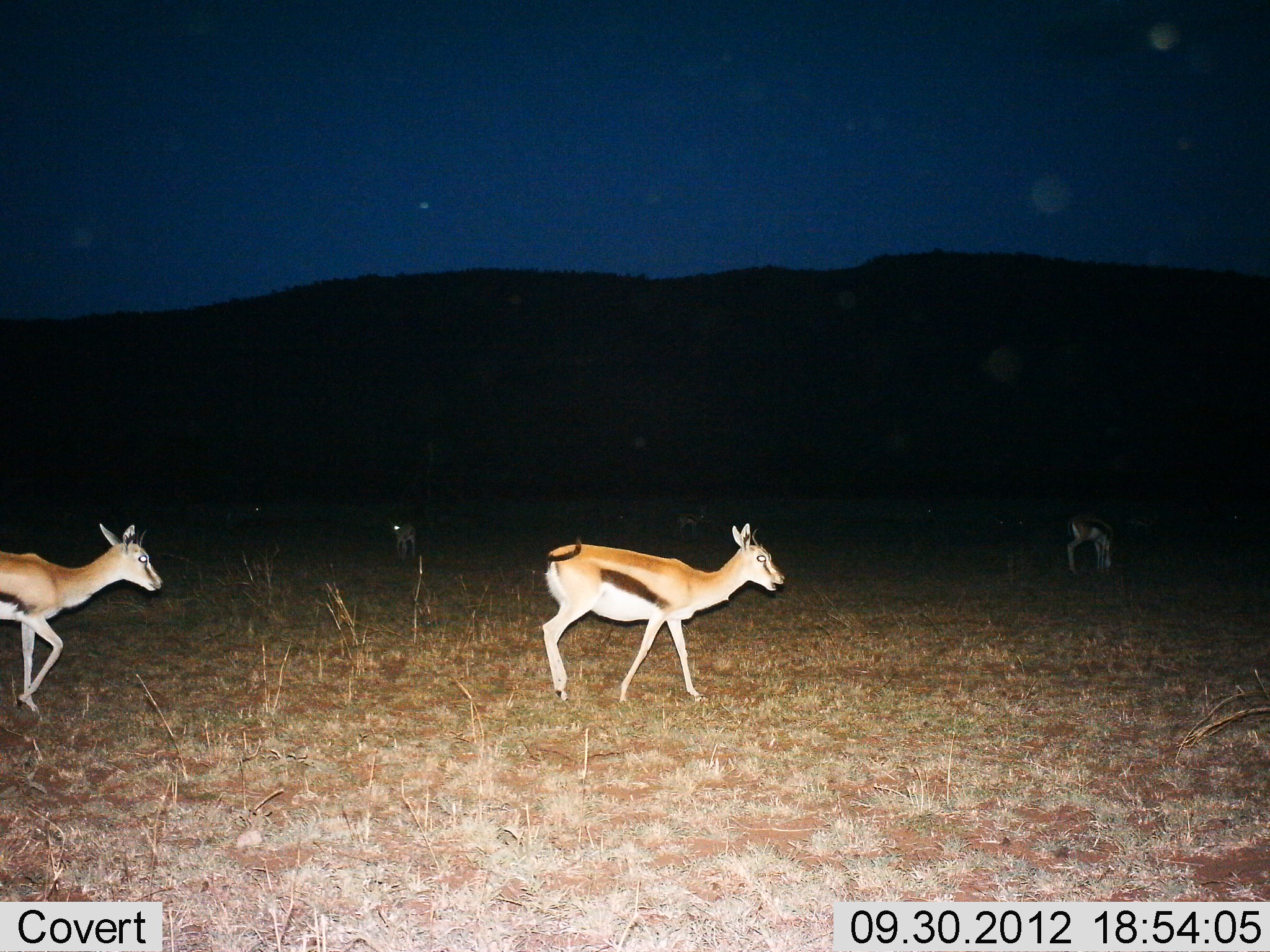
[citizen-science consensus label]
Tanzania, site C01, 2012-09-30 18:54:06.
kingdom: Animalia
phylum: Chordata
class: Mammalia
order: Artiodactyla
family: Bovidae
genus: Eudorcas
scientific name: Eudorcas thomsonii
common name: thomson's gazelle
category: gazellethomsons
Gazellethomsons (thomson's gazelle) (Eudorcas thomsonii), count 5. Behavior (volunteer vote fractions): standing 60%, resting 0%, moving 90%, interacting 0%. Young present (vote fraction): 0%. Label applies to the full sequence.